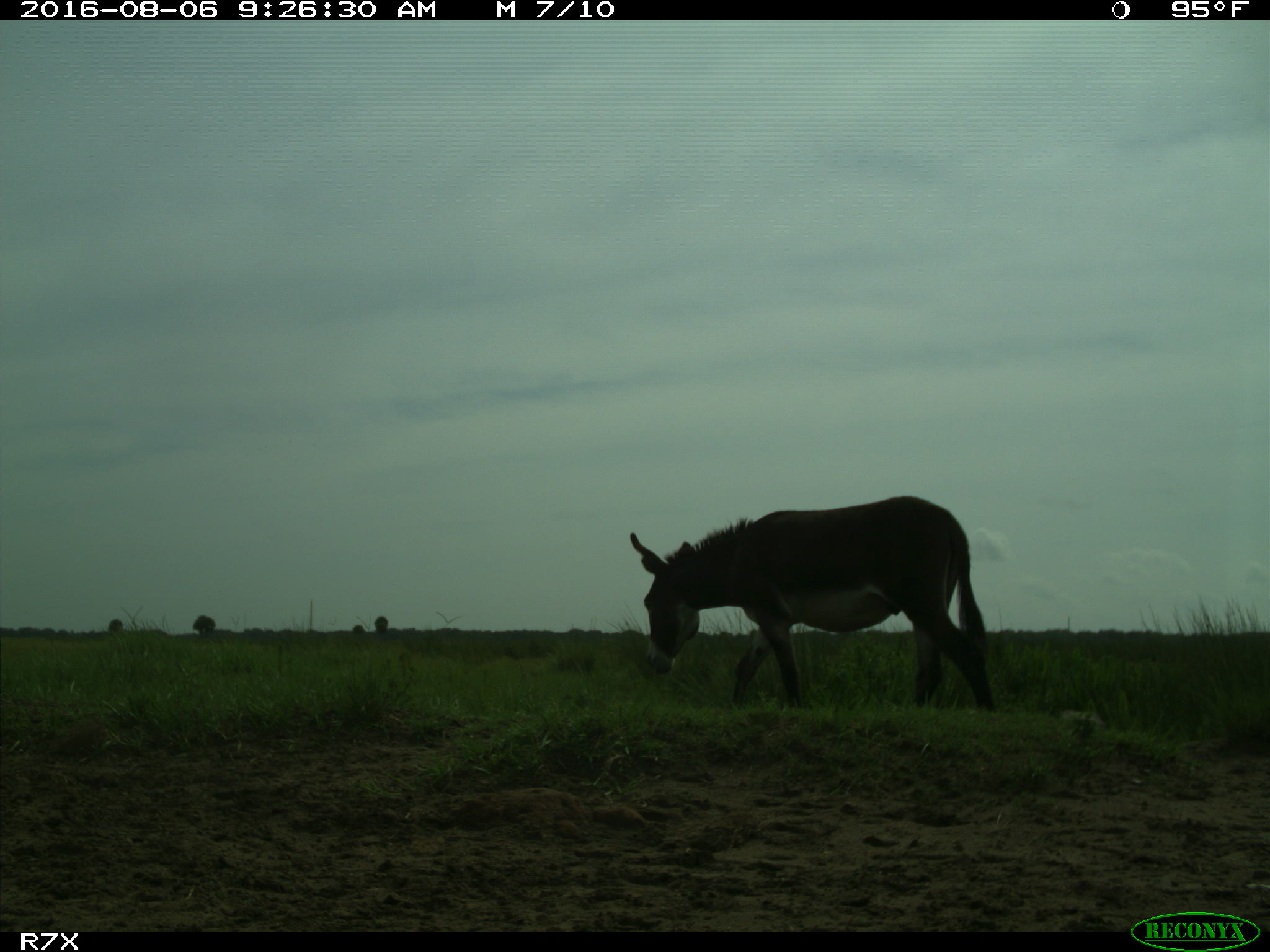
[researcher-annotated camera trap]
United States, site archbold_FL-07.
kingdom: Animalia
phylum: Chordata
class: Mammalia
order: Perissodactyla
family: Equidae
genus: Equus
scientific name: Equus africanus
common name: african wild ass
Equus africanus (african wild ass).